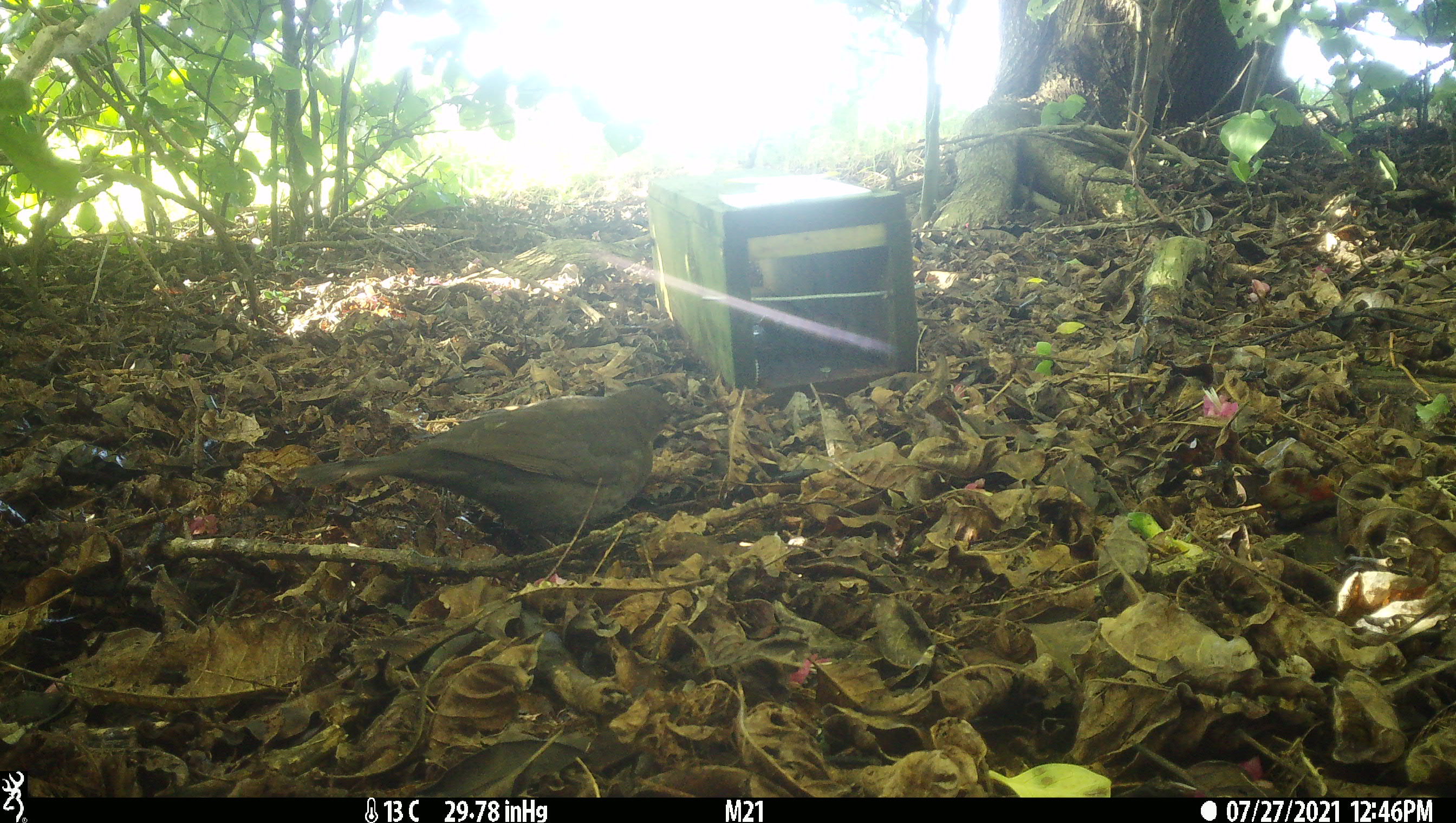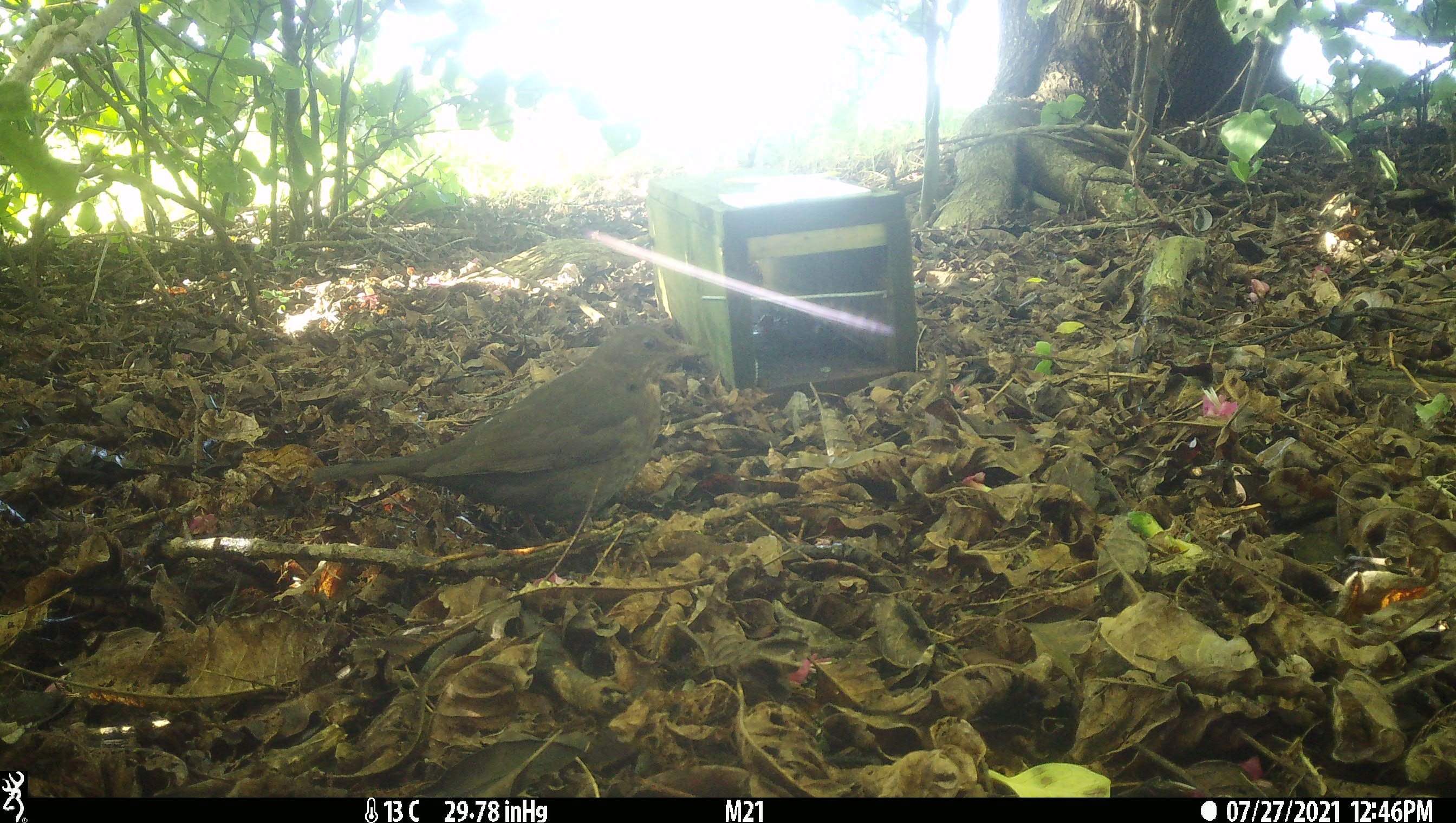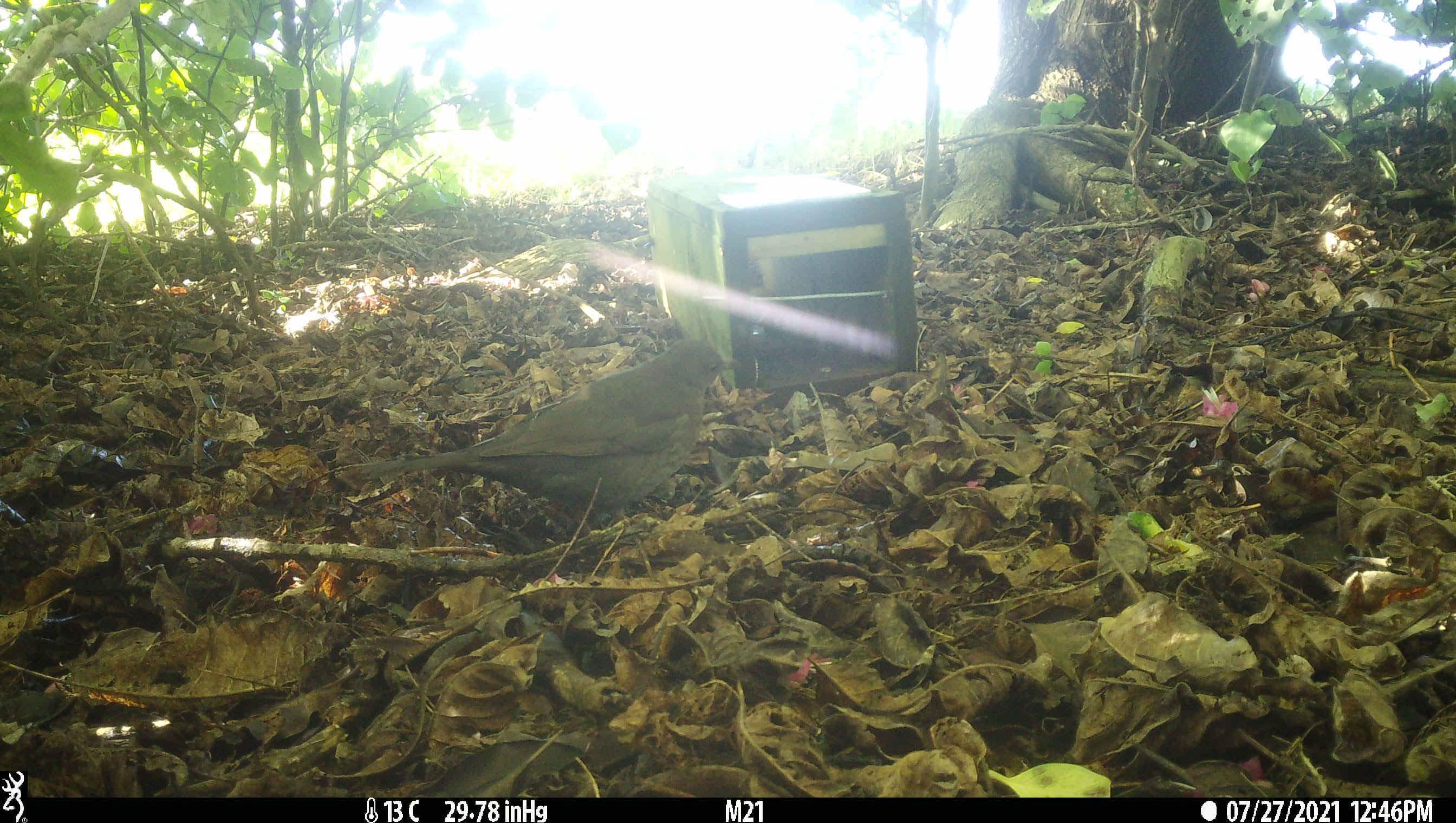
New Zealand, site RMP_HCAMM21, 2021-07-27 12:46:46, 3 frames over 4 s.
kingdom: Animalia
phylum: Chordata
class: Aves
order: Passeriformes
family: Turdidae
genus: Turdus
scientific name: Turdus merula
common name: eurasian blackbird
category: blackbird